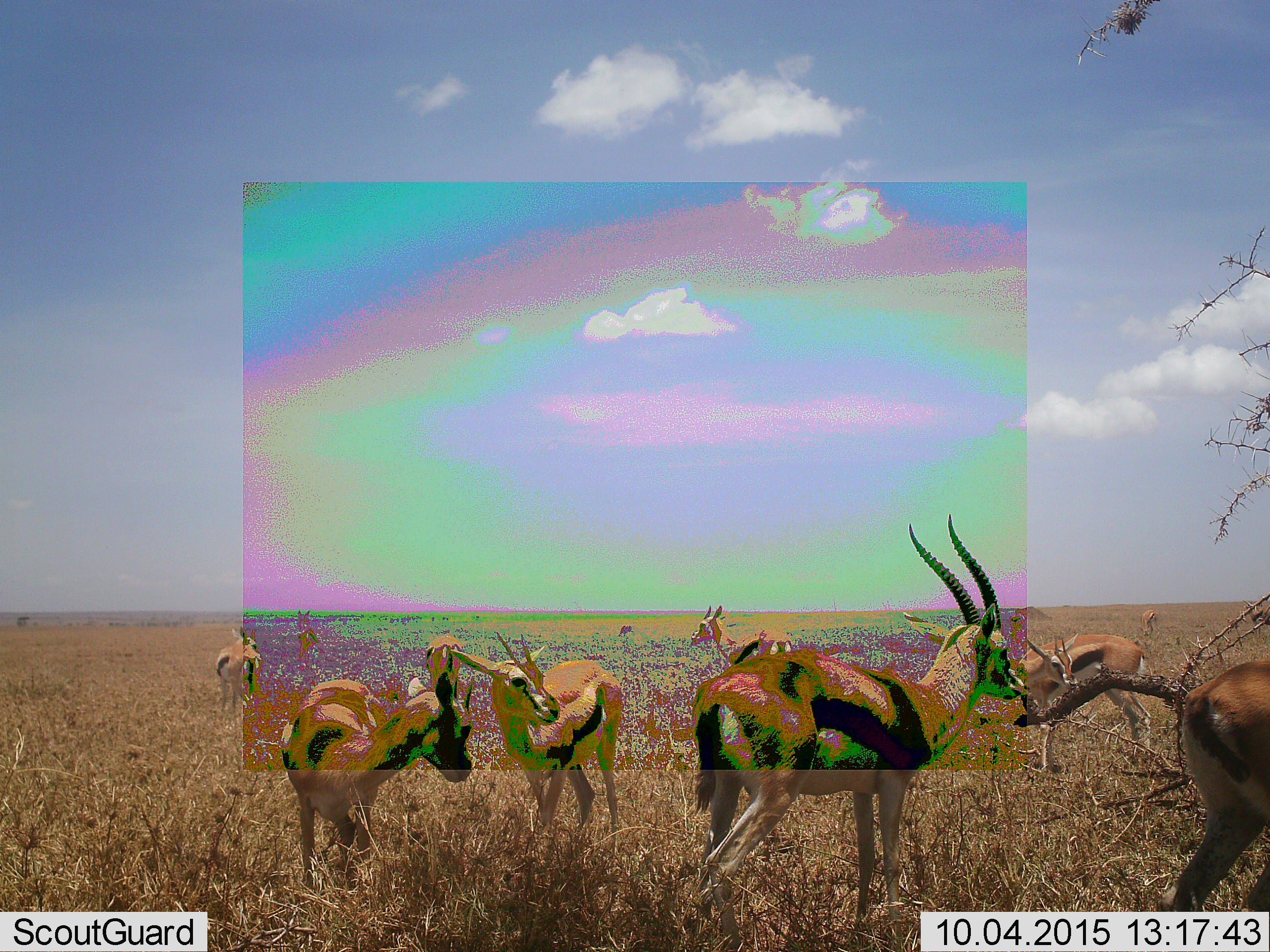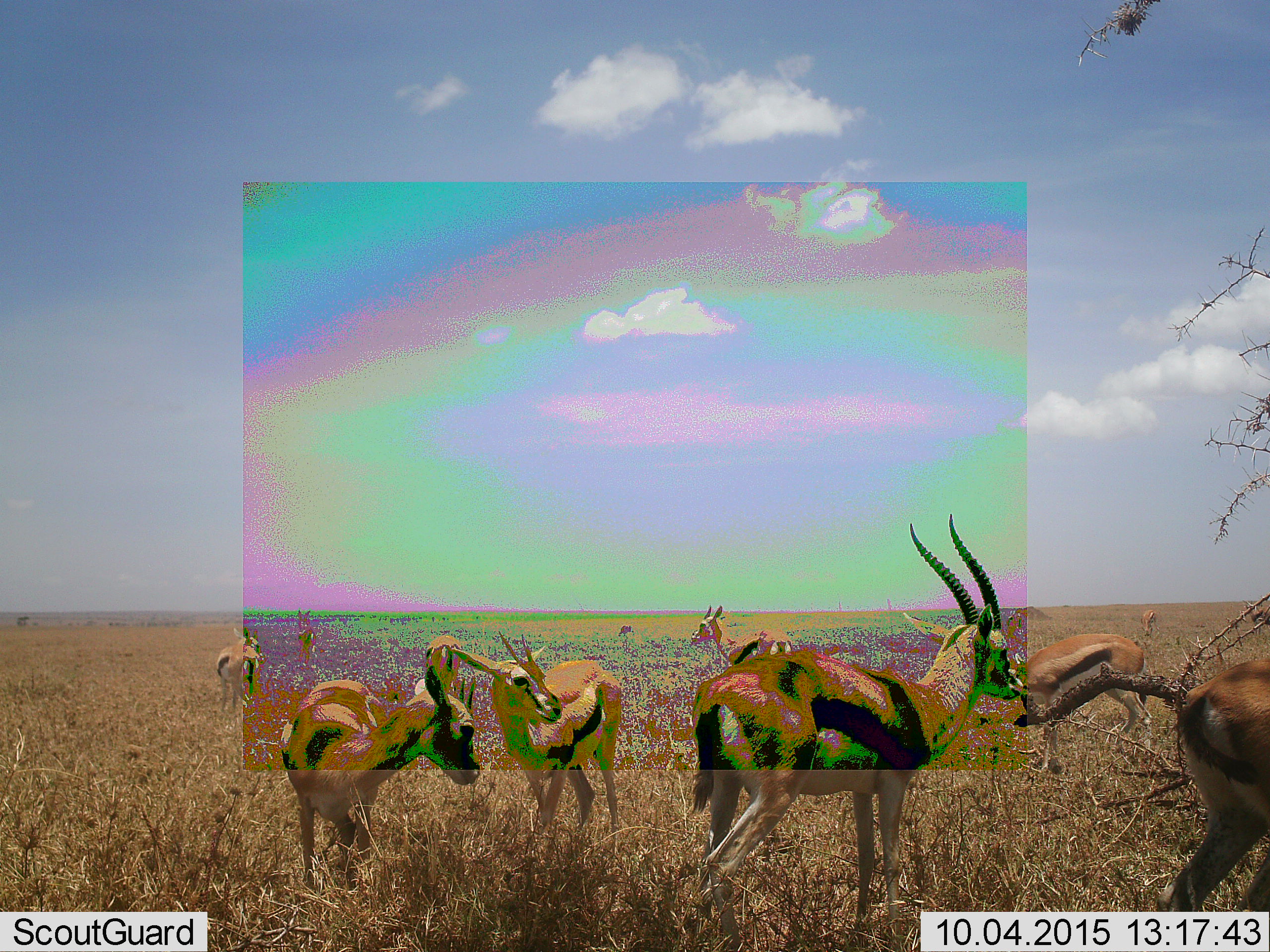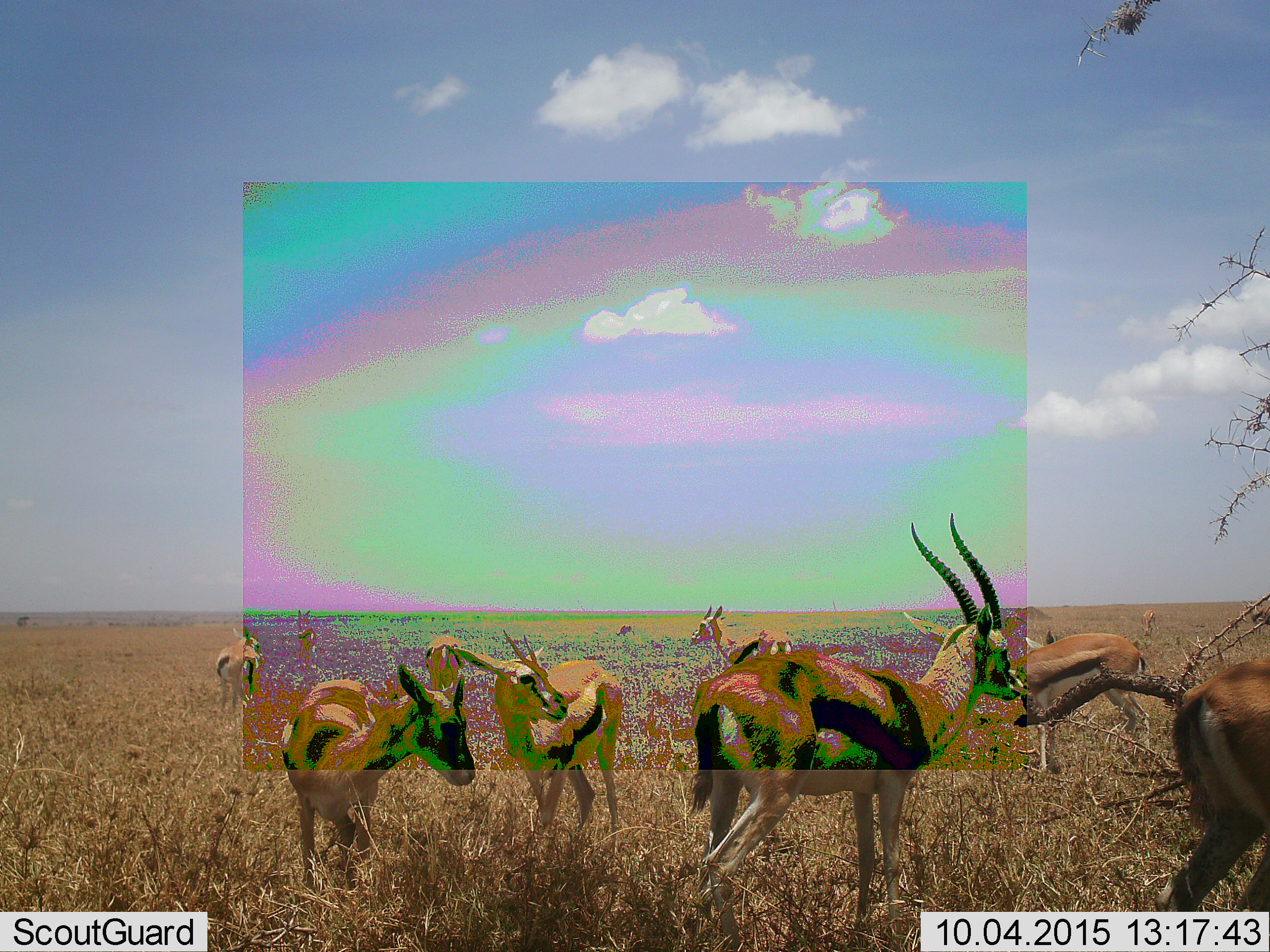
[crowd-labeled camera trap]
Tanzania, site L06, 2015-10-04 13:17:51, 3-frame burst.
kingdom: Animalia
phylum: Chordata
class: Mammalia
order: Artiodactyla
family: Bovidae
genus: Eudorcas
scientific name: Eudorcas thomsonii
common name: thomson's gazelle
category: gazellethomsons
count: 9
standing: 100%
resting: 0%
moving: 0%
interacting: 0%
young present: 0%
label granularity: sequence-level